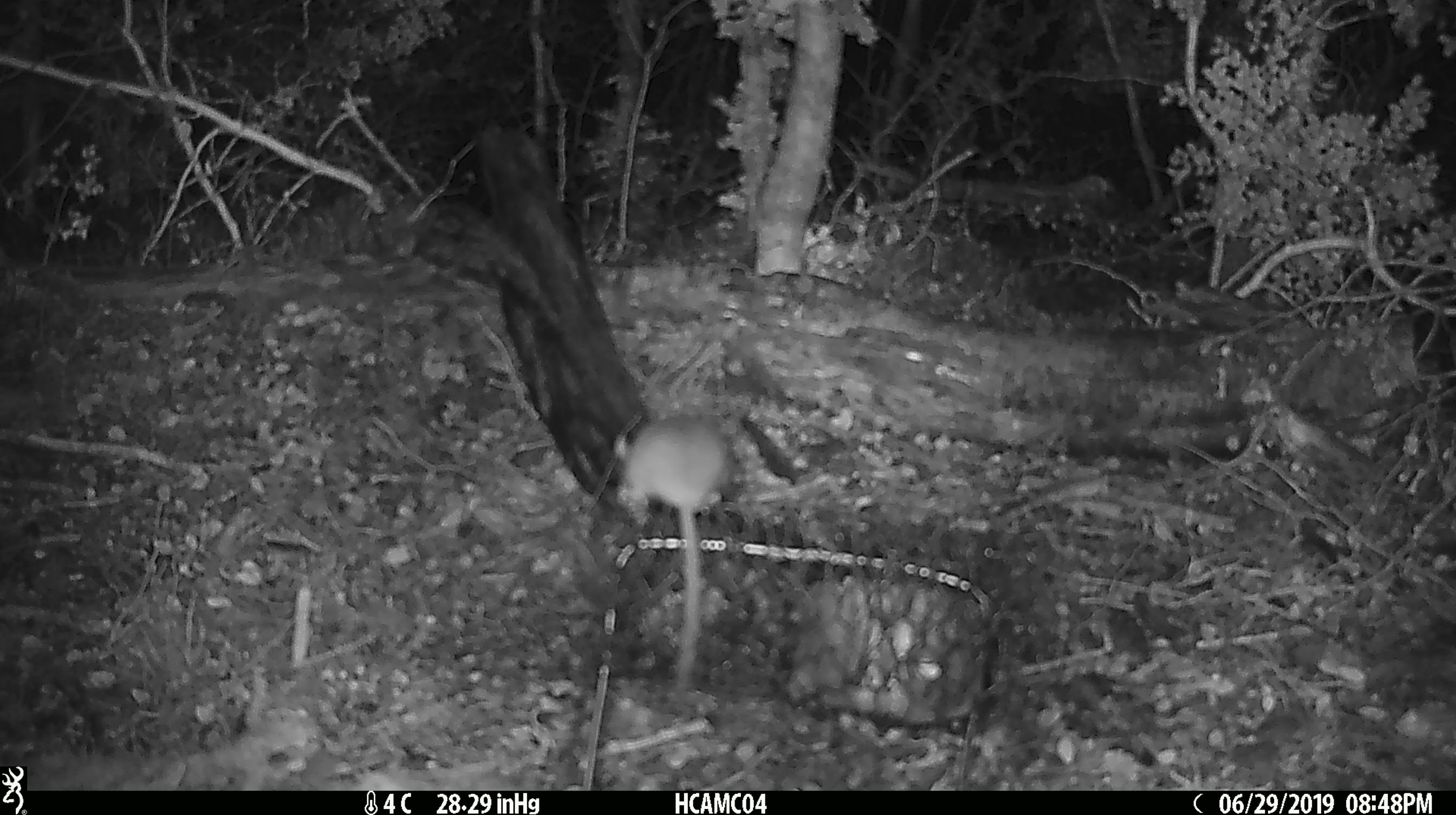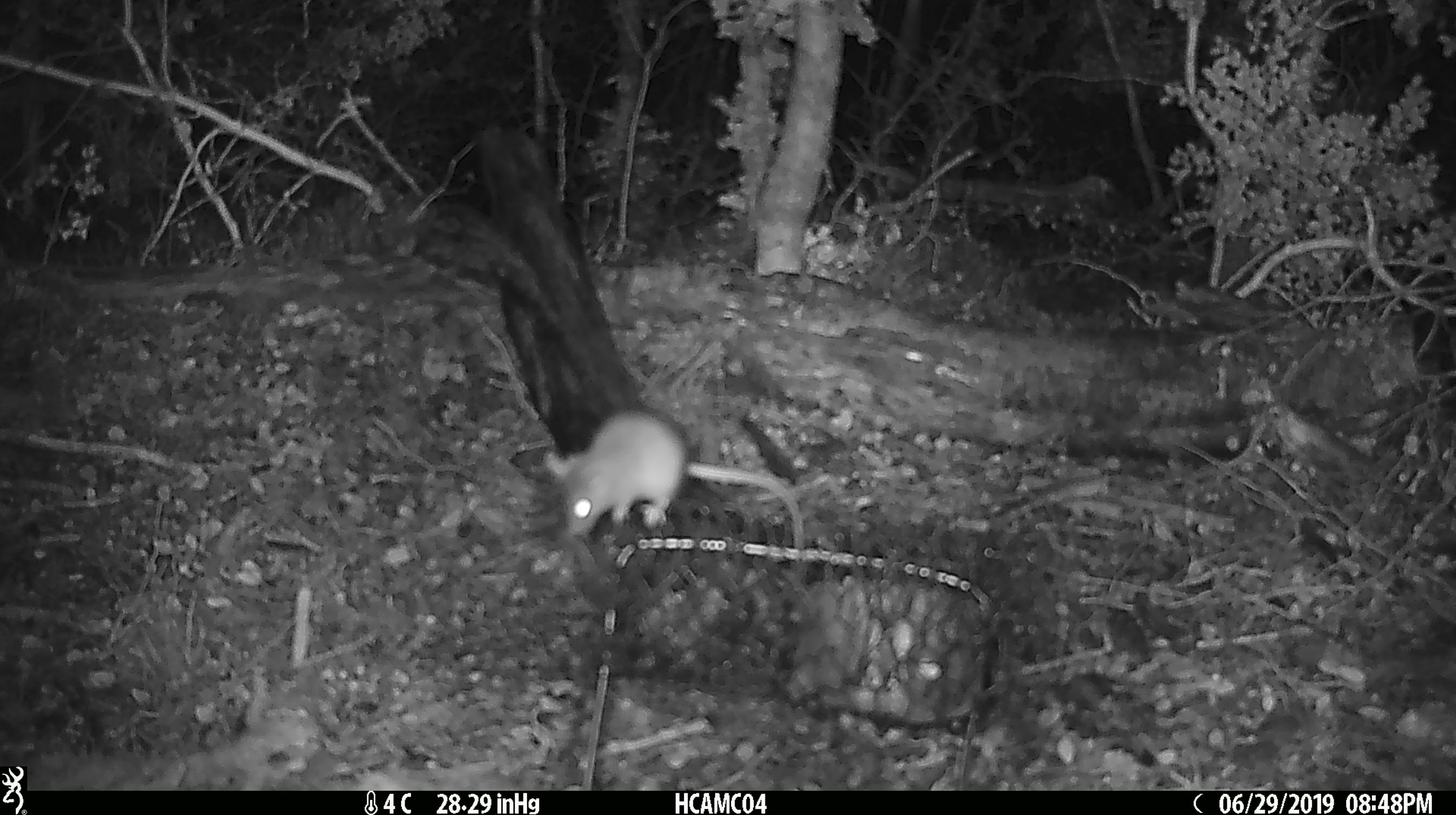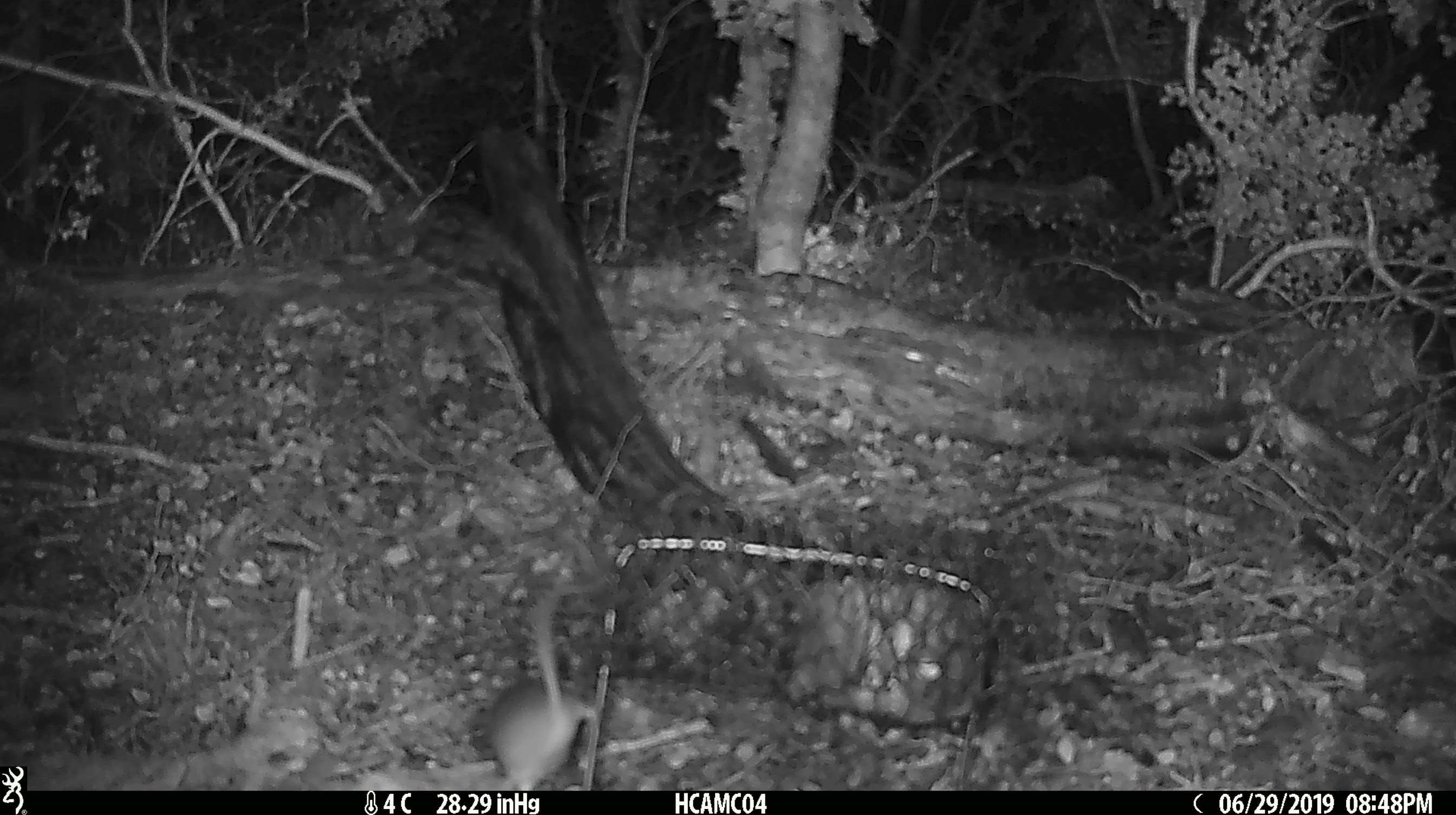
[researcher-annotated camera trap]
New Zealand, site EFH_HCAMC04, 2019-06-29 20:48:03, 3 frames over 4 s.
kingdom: Animalia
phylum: Chordata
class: Mammalia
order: Rodentia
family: Muridae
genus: Mus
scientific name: Mus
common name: mouse